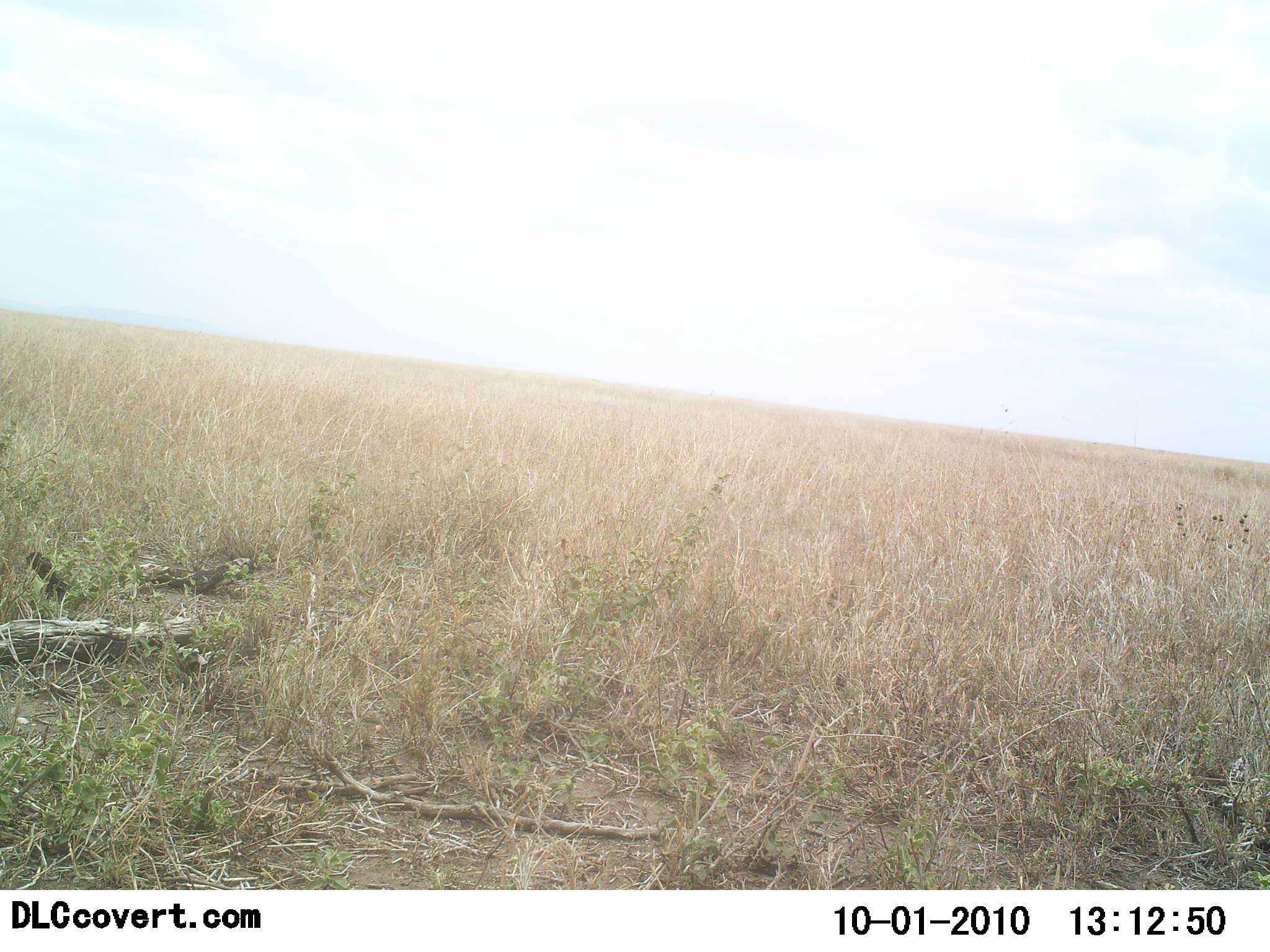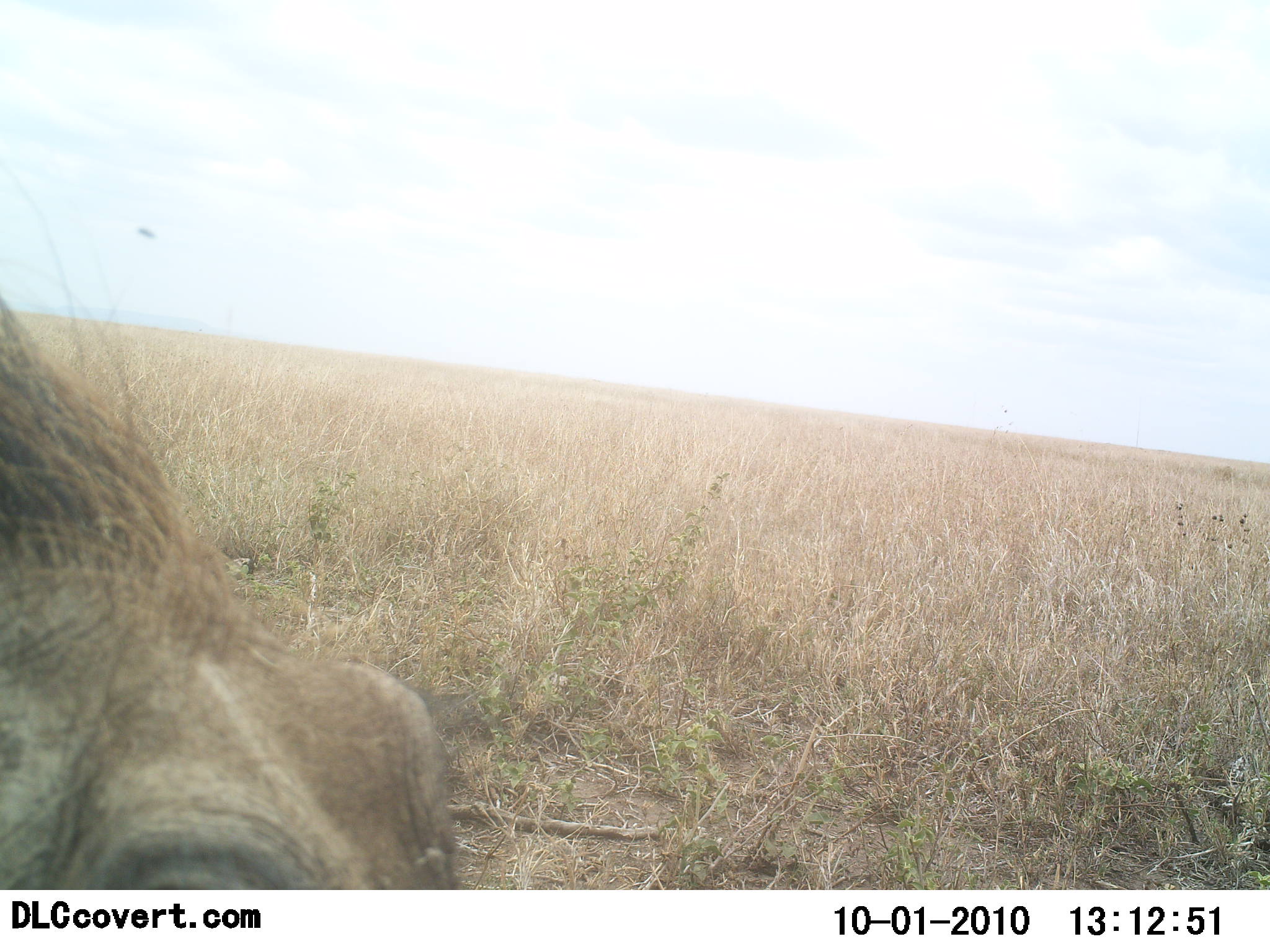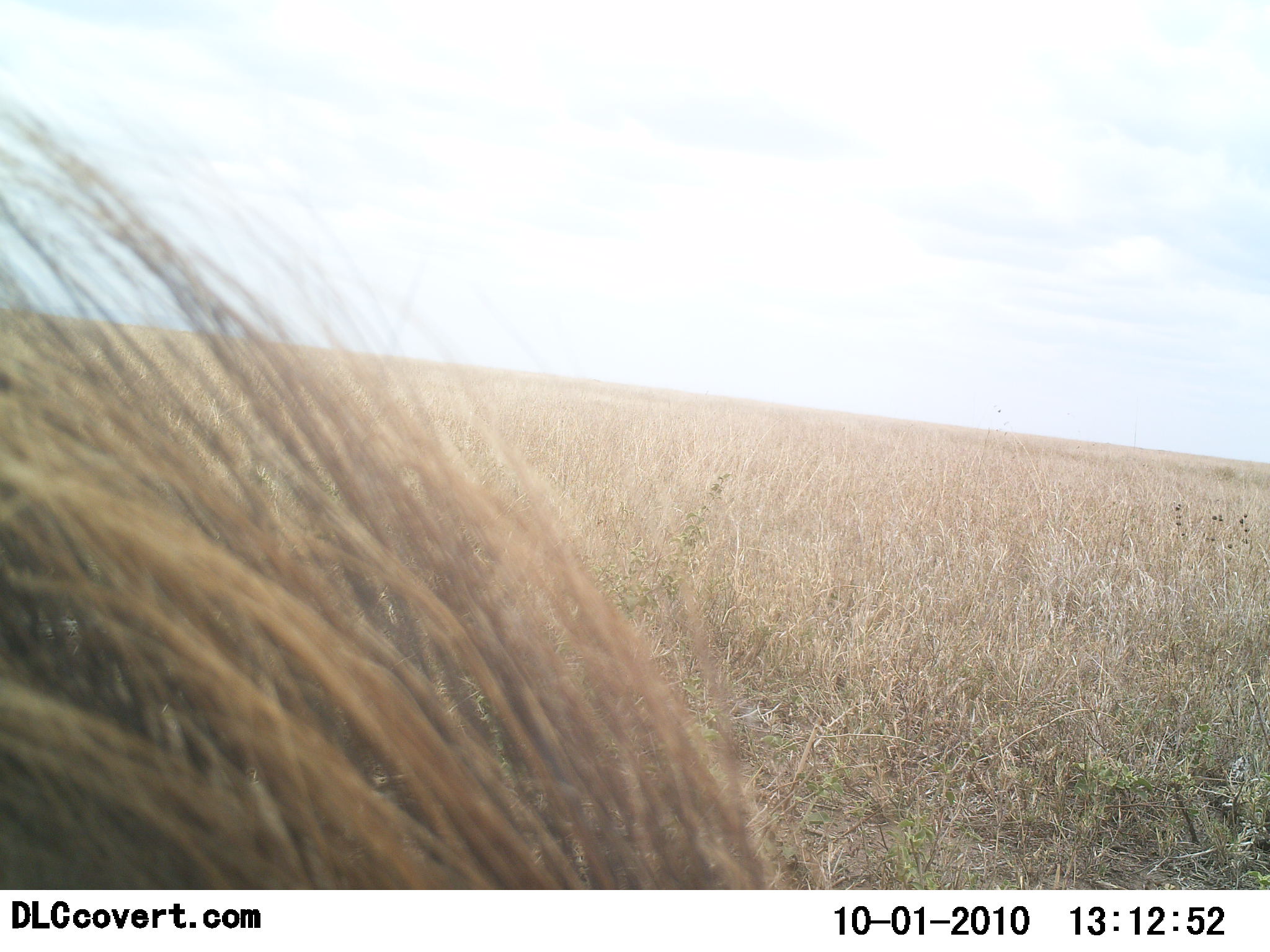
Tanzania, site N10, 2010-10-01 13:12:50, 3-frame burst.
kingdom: Animalia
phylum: Chordata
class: Mammalia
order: Artiodactyla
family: Suidae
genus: Phacochoerus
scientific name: Phacochoerus africanus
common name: warthog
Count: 1.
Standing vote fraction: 20%.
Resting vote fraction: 0%.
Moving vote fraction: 80%.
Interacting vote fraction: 0%.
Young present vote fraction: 0%.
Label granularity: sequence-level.